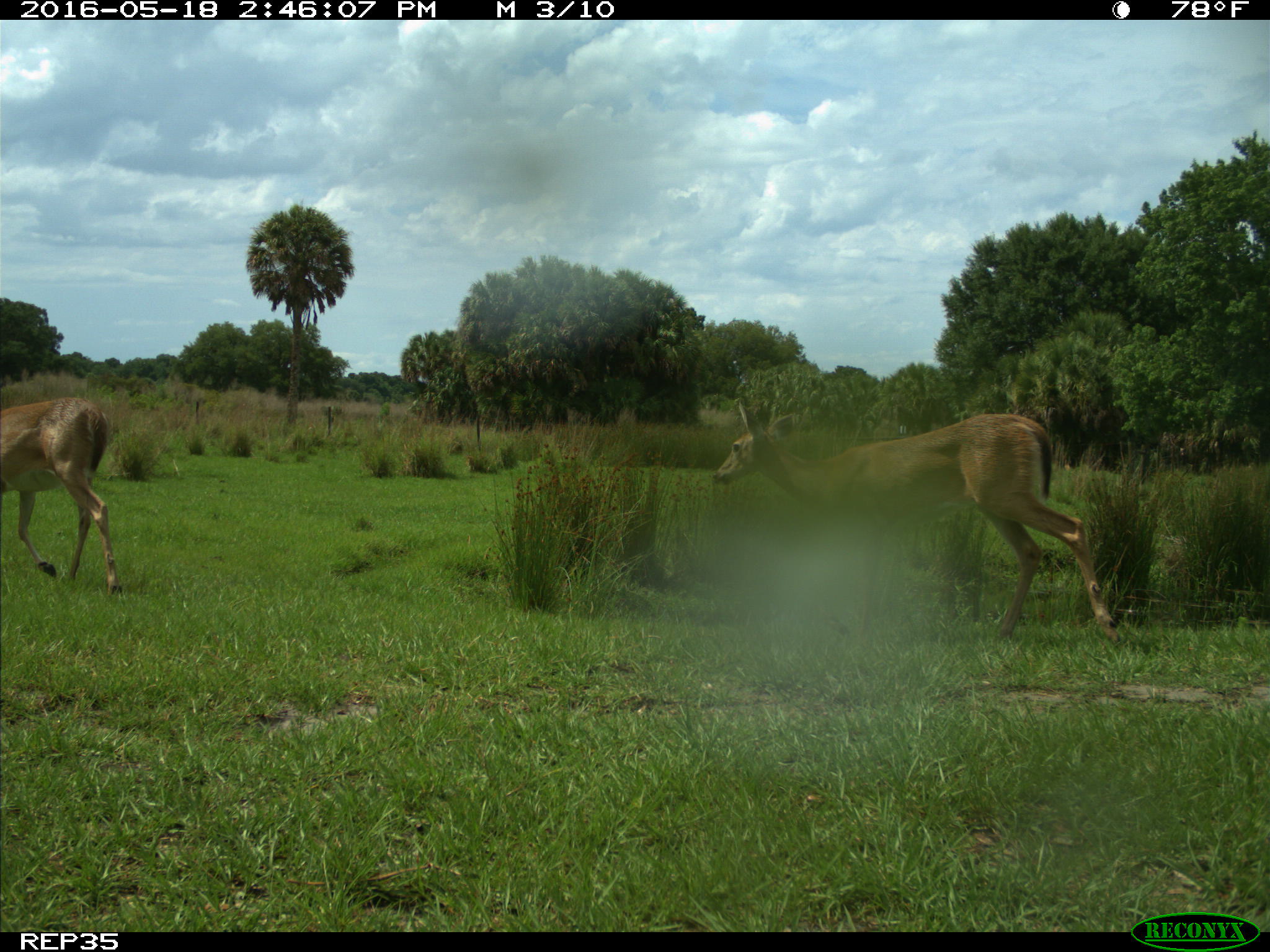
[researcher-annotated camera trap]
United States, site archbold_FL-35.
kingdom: Animalia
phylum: Chordata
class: Mammalia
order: Artiodactyla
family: Cervidae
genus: Odocoileus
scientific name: Odocoileus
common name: deer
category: unidentified deer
Unidentified deer (deer) (Odocoileus).